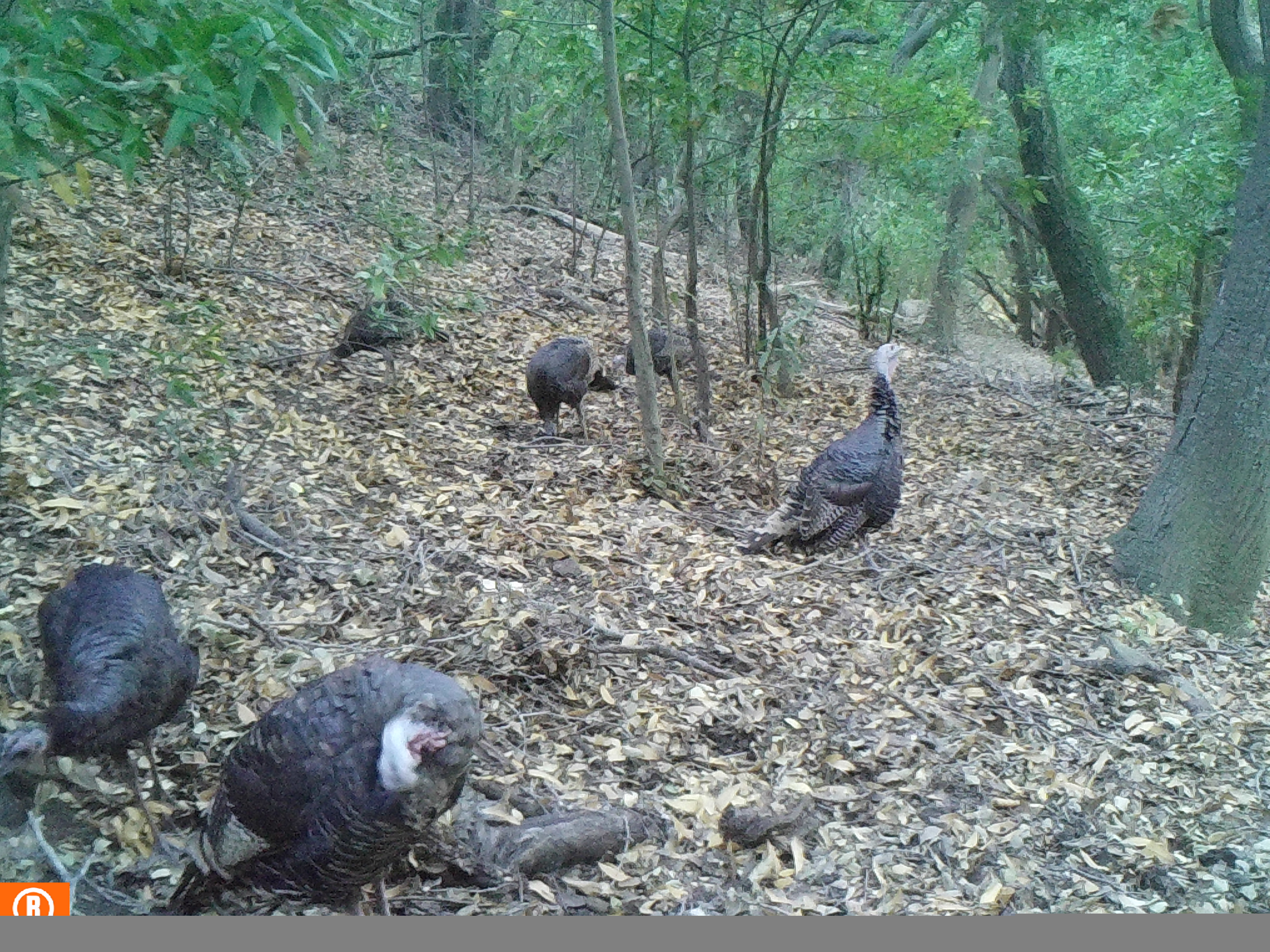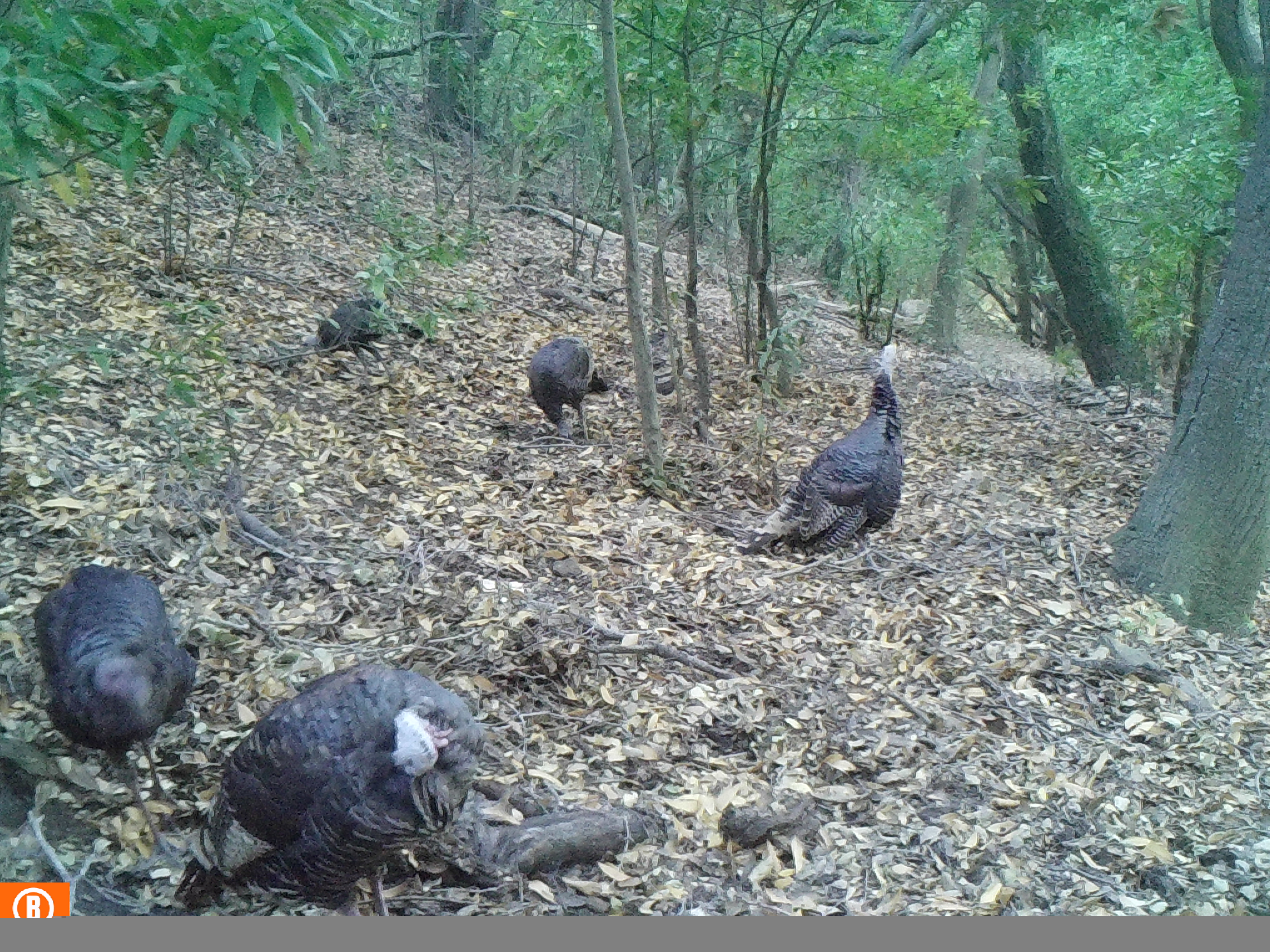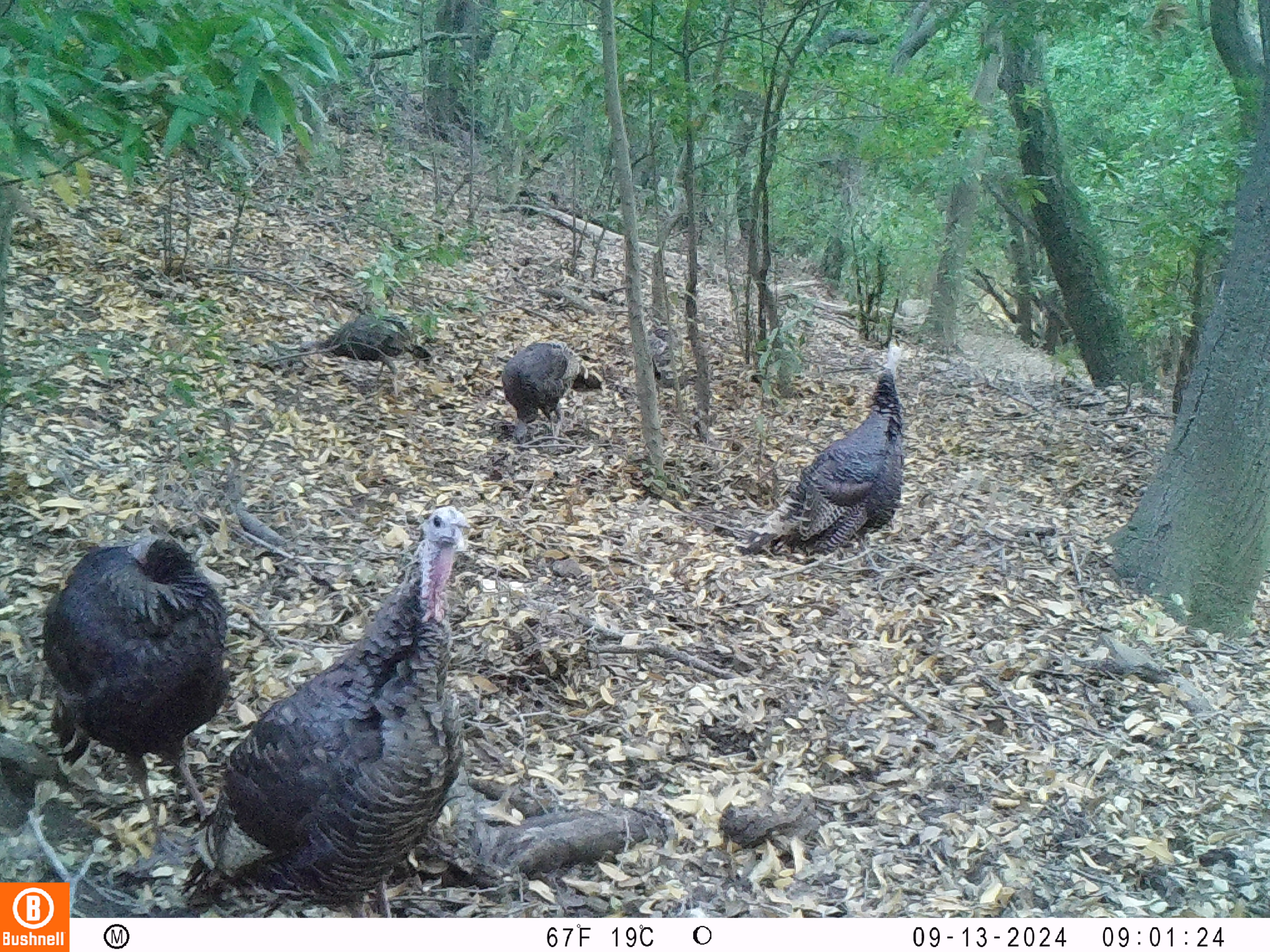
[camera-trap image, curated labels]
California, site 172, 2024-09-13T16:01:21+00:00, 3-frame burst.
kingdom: Animalia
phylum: Chordata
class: Aves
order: Galliformes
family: Phasianidae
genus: Meleagris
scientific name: Meleagris gallopavo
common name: turkey